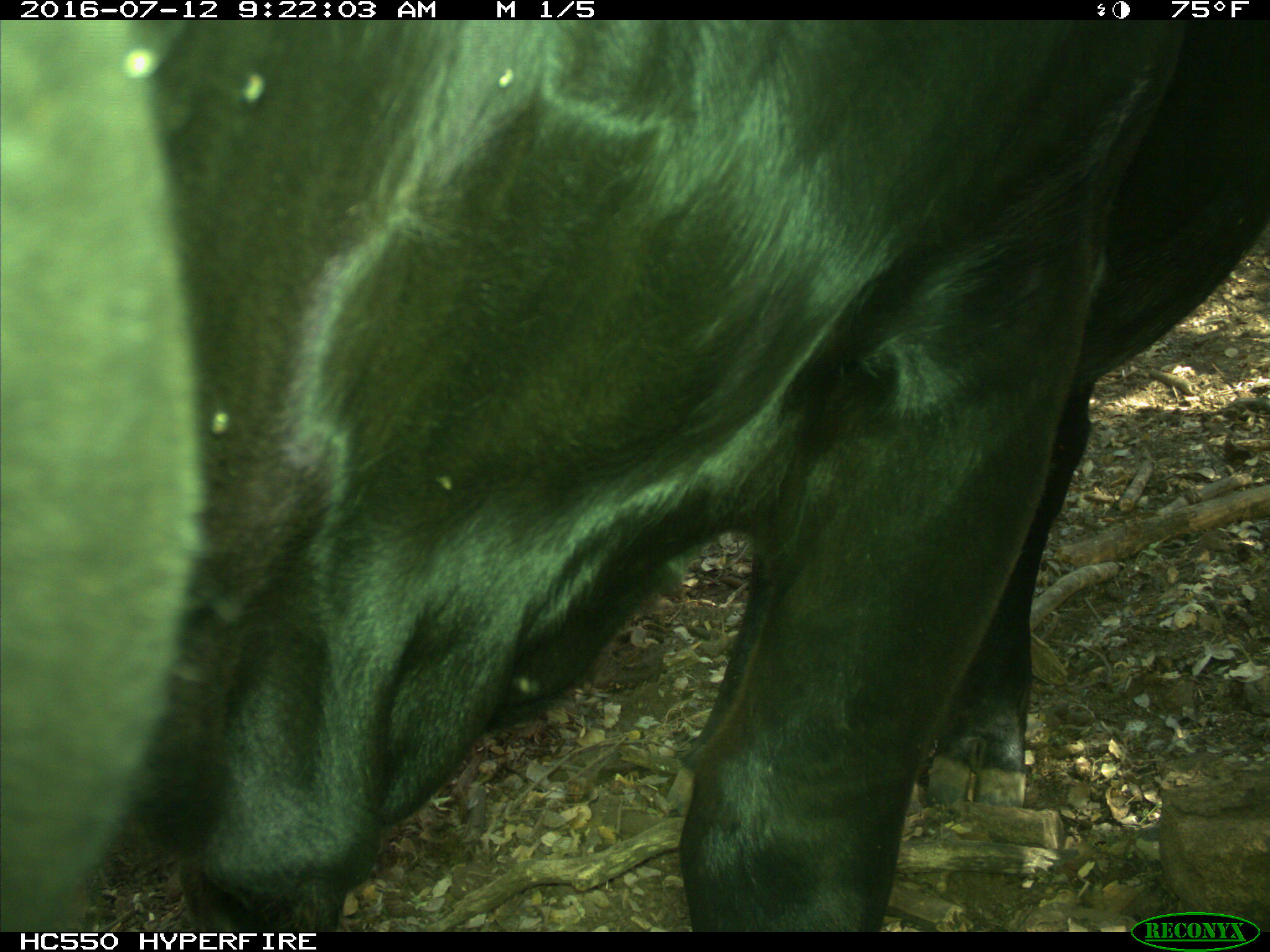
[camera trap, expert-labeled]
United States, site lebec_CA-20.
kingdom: Animalia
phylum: Chordata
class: Mammalia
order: Artiodactyla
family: Bovidae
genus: Bos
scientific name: Bos taurus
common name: domestic cow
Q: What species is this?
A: Bos taurus (domestic cow).